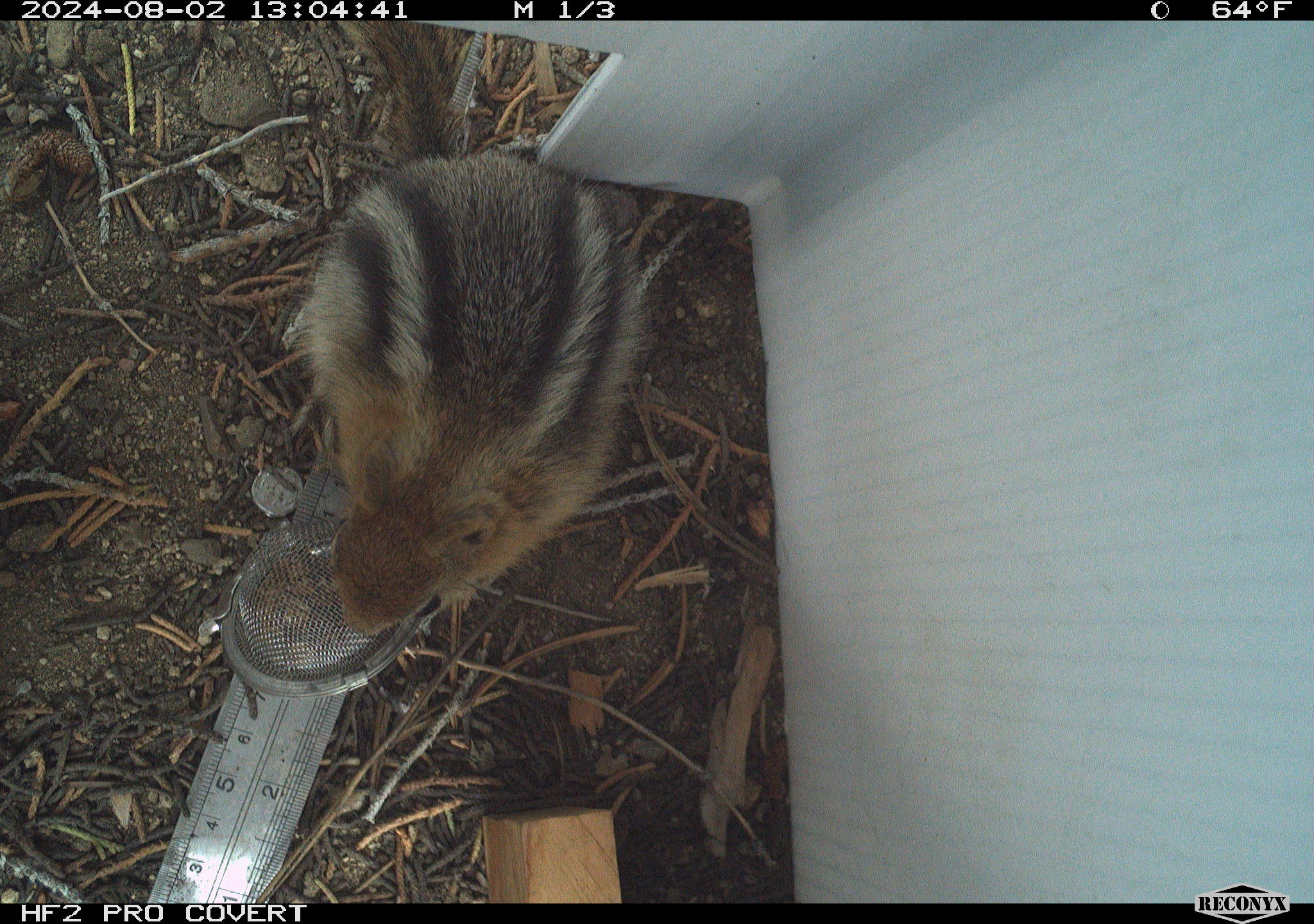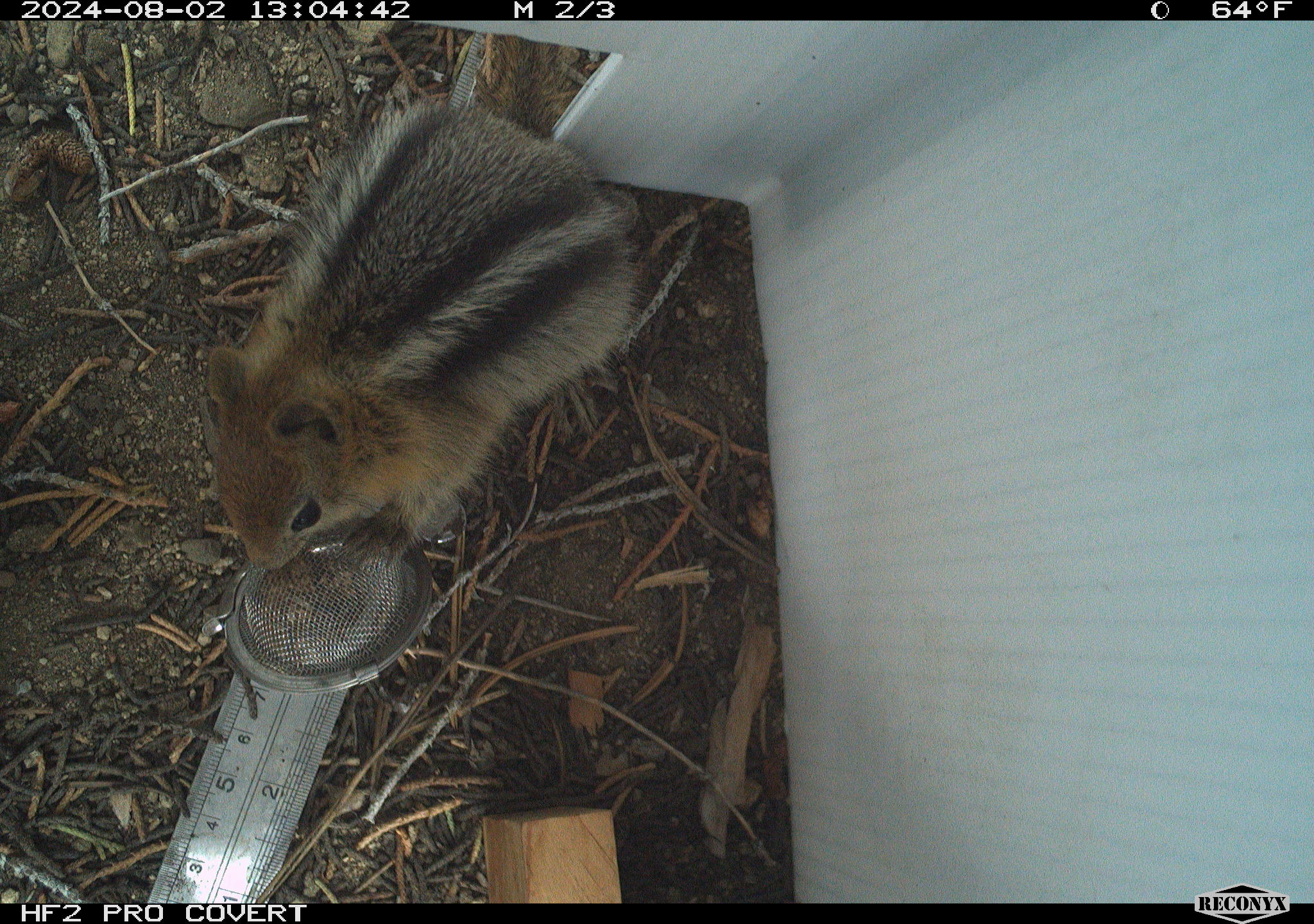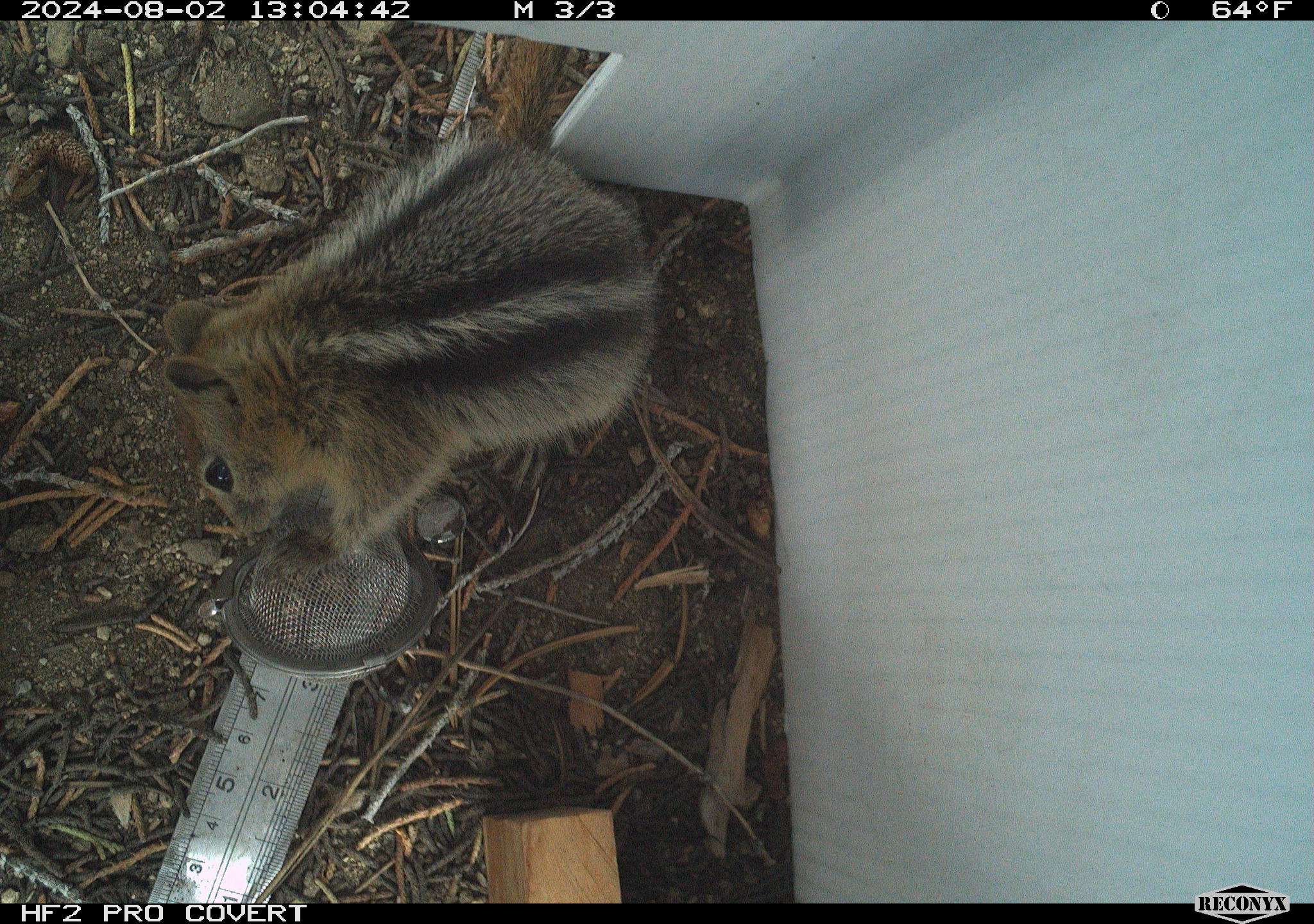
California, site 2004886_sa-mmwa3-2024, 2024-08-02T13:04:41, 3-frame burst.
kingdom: Animalia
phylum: Chordata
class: Mammalia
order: Rodentia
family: Sciuridae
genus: Callospermophilus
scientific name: Callospermophilus lateralis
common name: golden mantled ground squirrel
Golden mantled ground squirrel (Callospermophilus lateralis).